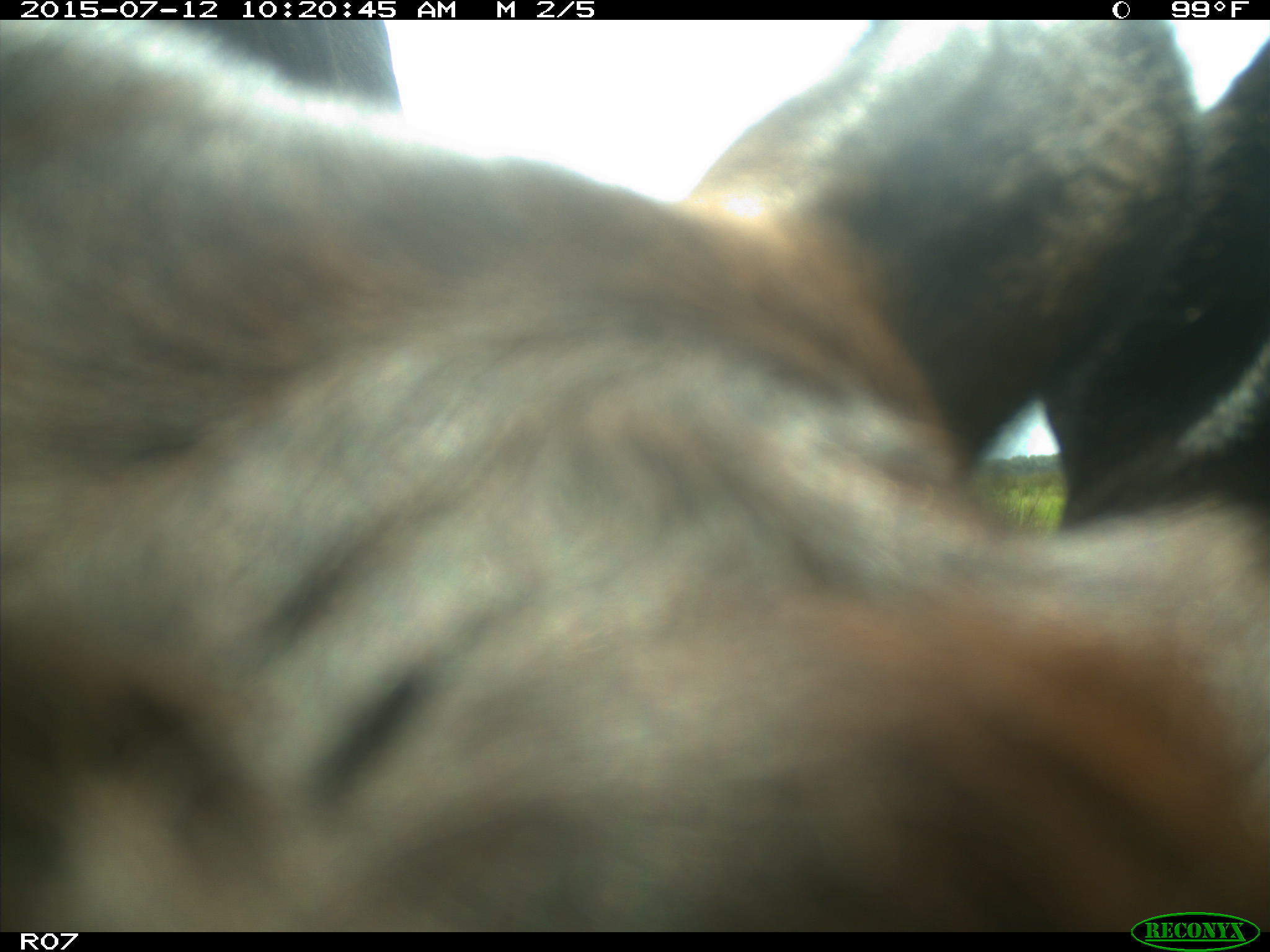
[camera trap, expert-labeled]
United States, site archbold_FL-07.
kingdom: Animalia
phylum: Chordata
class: Mammalia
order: Artiodactyla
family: Bovidae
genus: Bos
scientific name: Bos taurus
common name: domestic cow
Bos taurus (domestic cow).